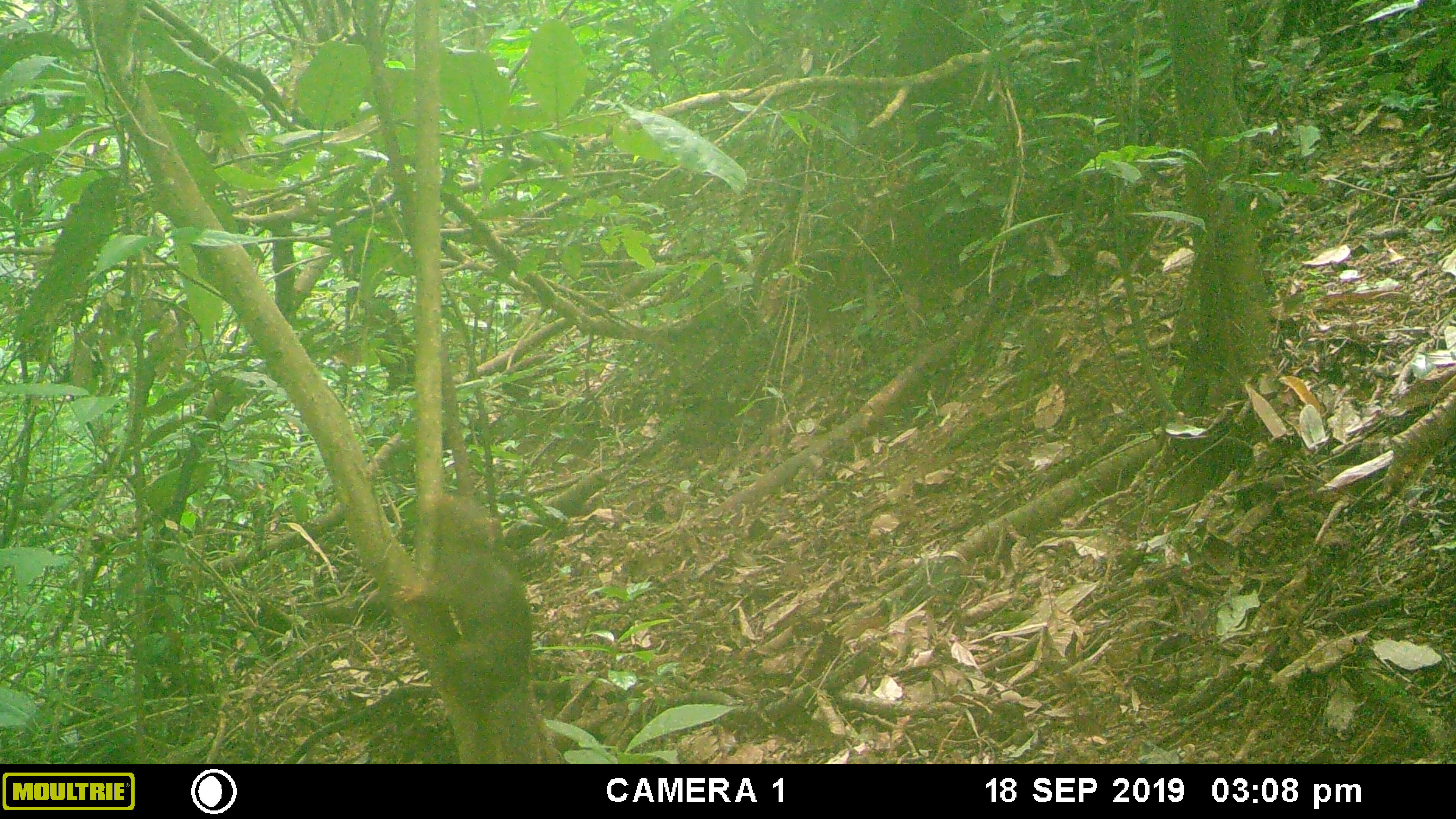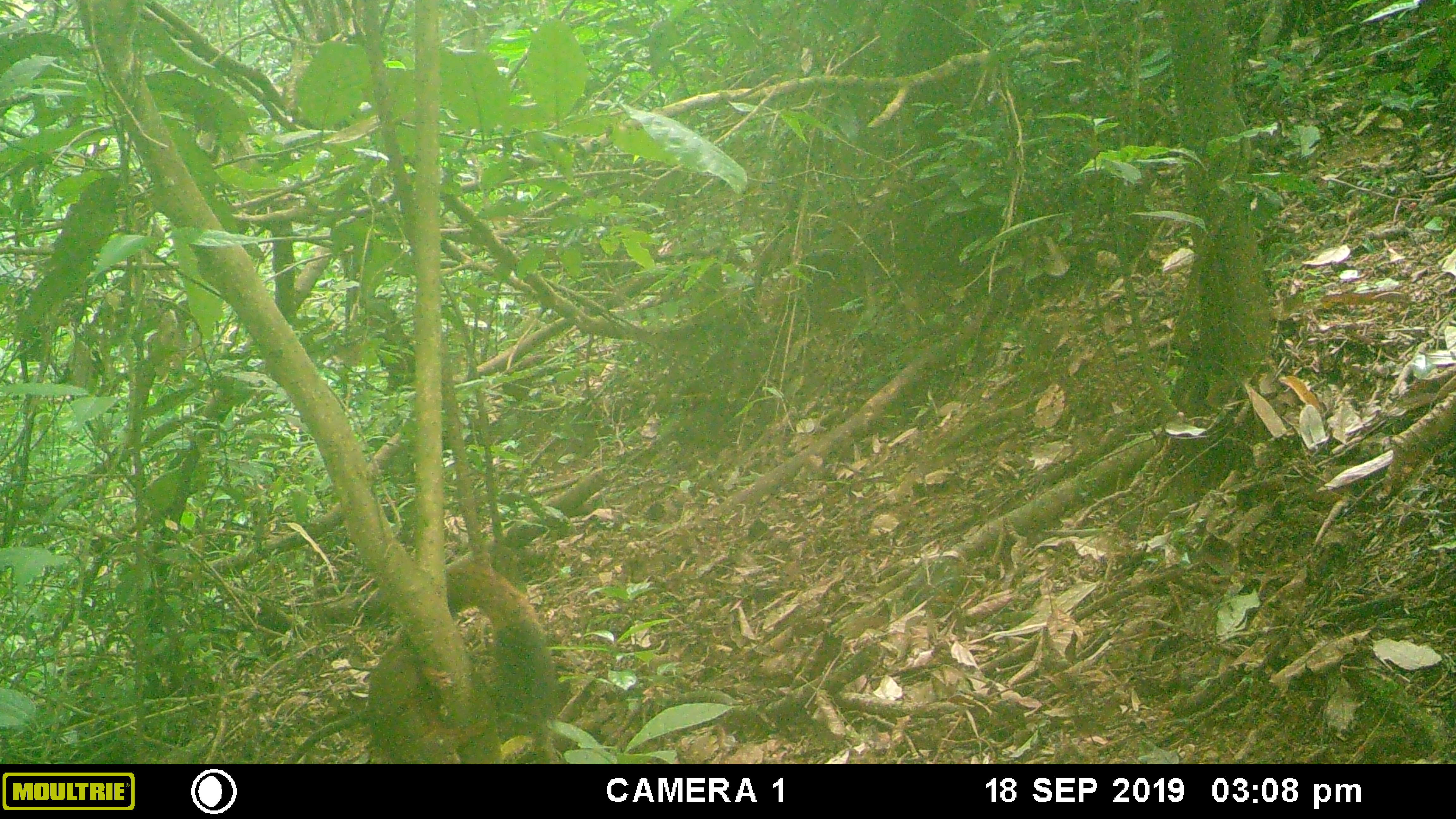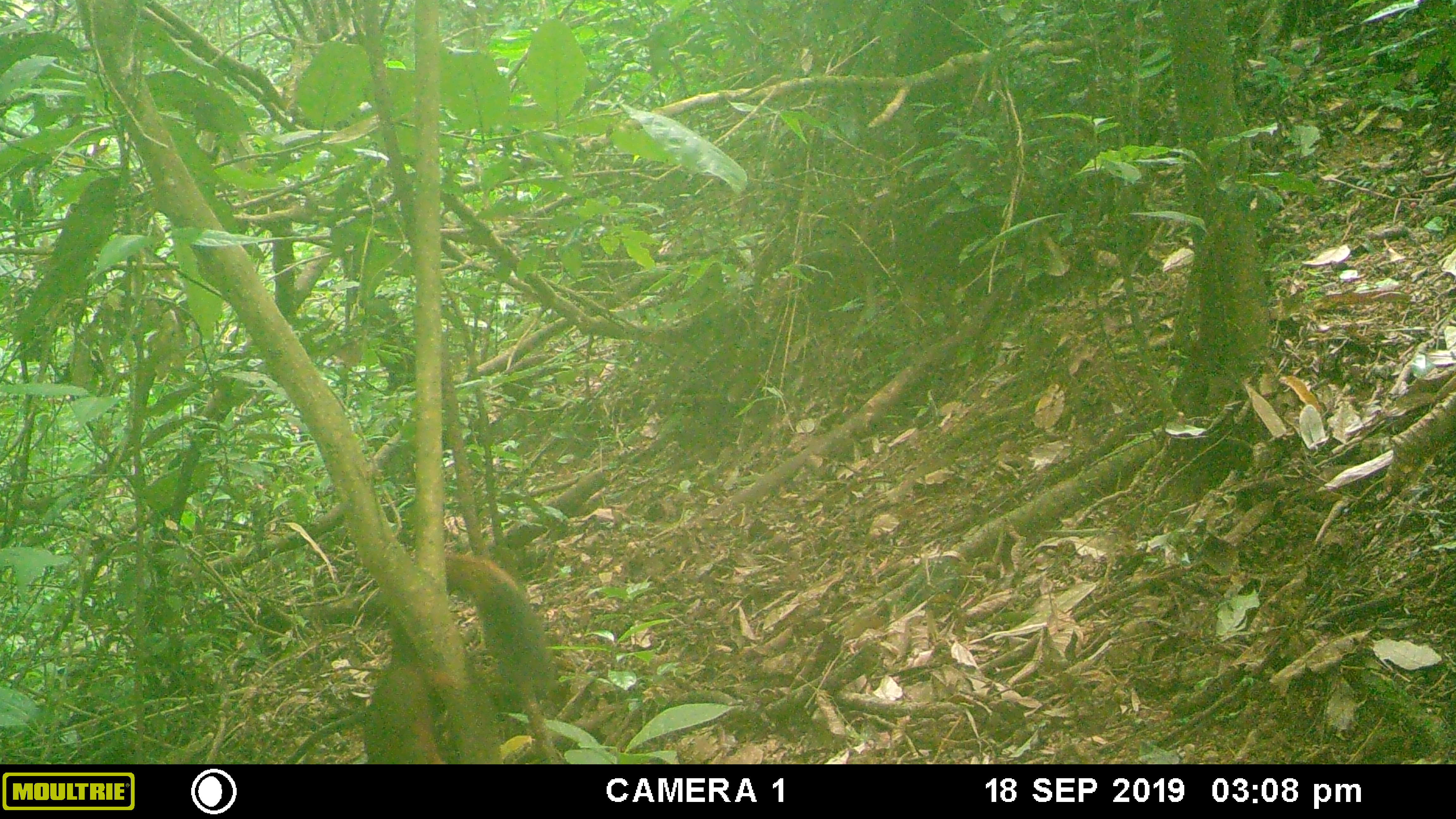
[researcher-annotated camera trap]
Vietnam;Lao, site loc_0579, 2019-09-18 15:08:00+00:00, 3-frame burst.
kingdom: Animalia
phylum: Chordata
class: Mammalia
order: Rodentia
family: Sciuridae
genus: Callosciurus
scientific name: Callosciurus erythraeus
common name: pallas's squirrel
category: pallass squirrel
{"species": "pallass squirrel (pallas's squirrel) (Callosciurus erythraeus)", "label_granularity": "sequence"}